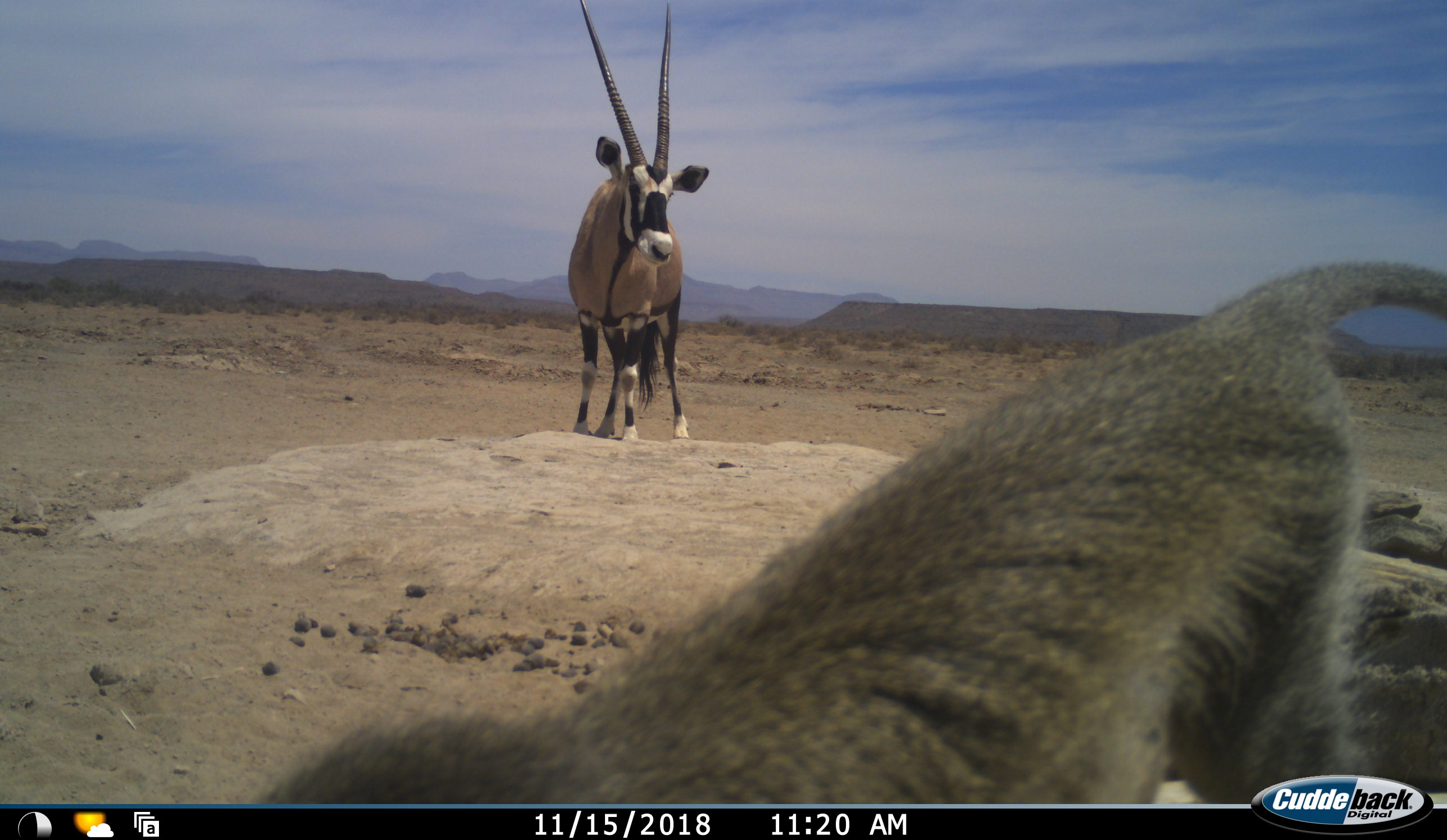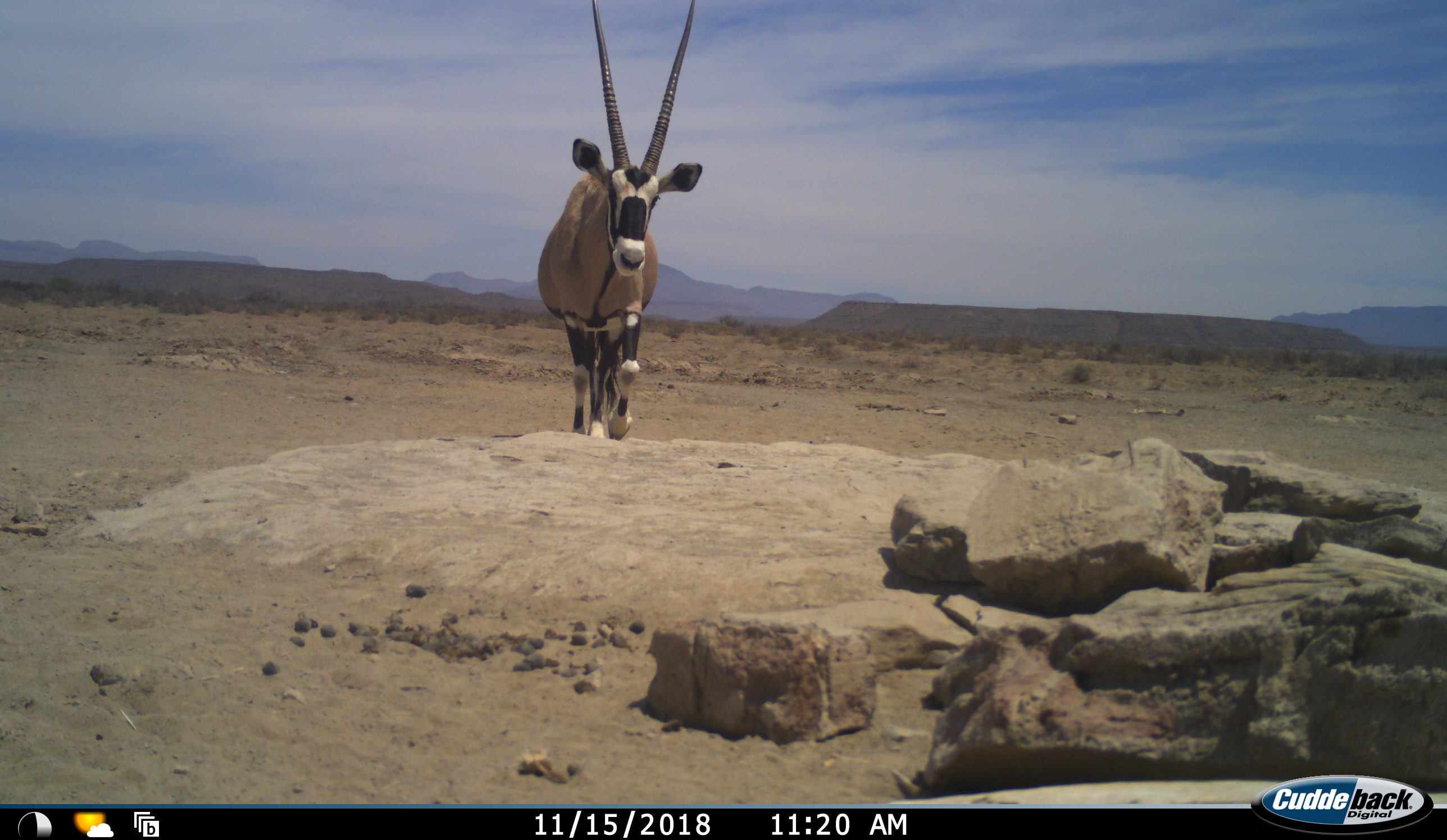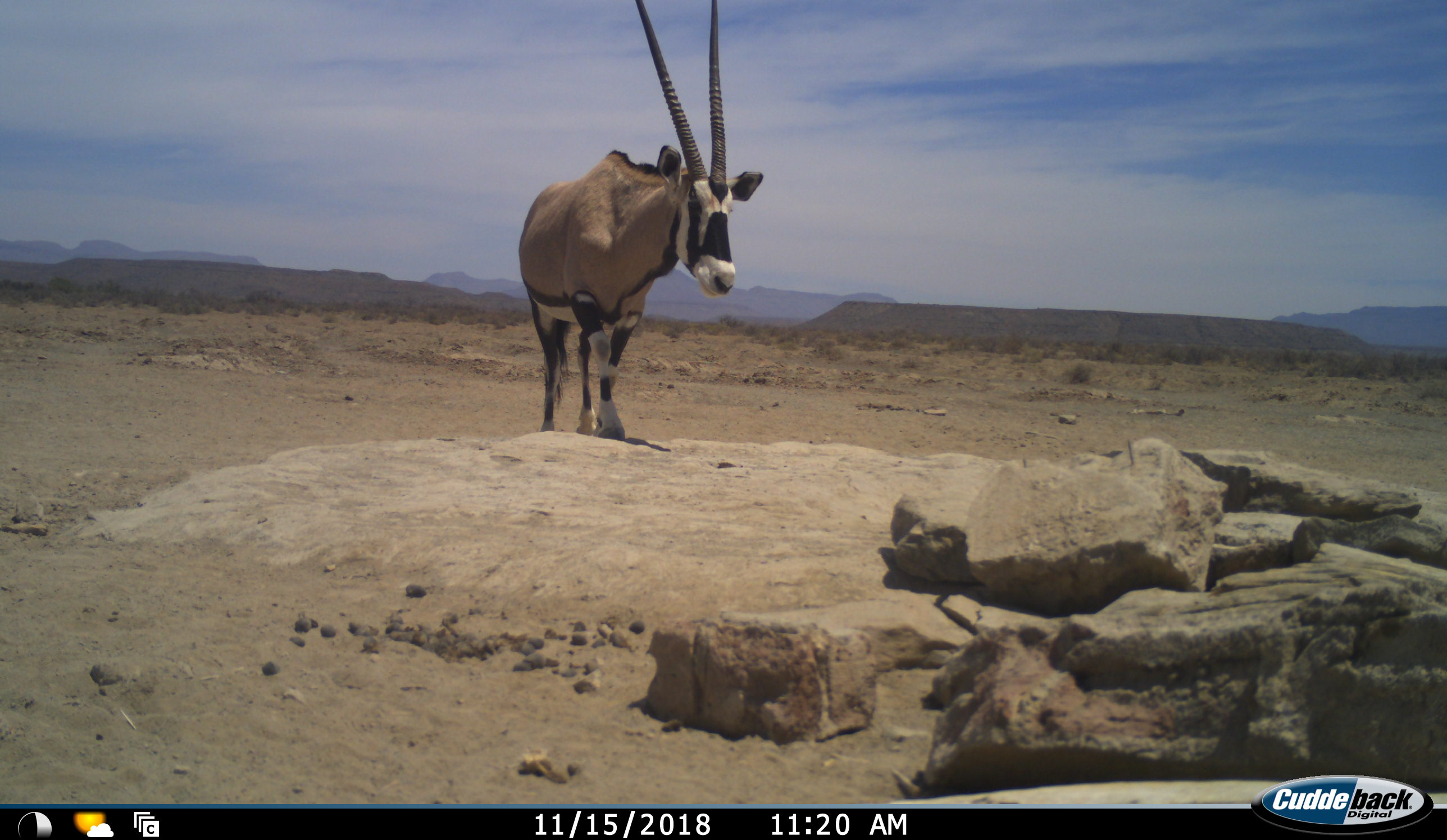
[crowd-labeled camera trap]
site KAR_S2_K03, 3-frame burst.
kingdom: Animalia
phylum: Chordata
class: Mammalia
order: Artiodactyla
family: Bovidae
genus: Oryx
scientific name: Oryx gazella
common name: gemsbok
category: oryx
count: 1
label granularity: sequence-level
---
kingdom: Animalia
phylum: Chordata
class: Mammalia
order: Primates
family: Cercopithecidae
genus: Chlorocebus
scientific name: Chlorocebus pygerythrus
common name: vervet monkey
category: monkeyvervet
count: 1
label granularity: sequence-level